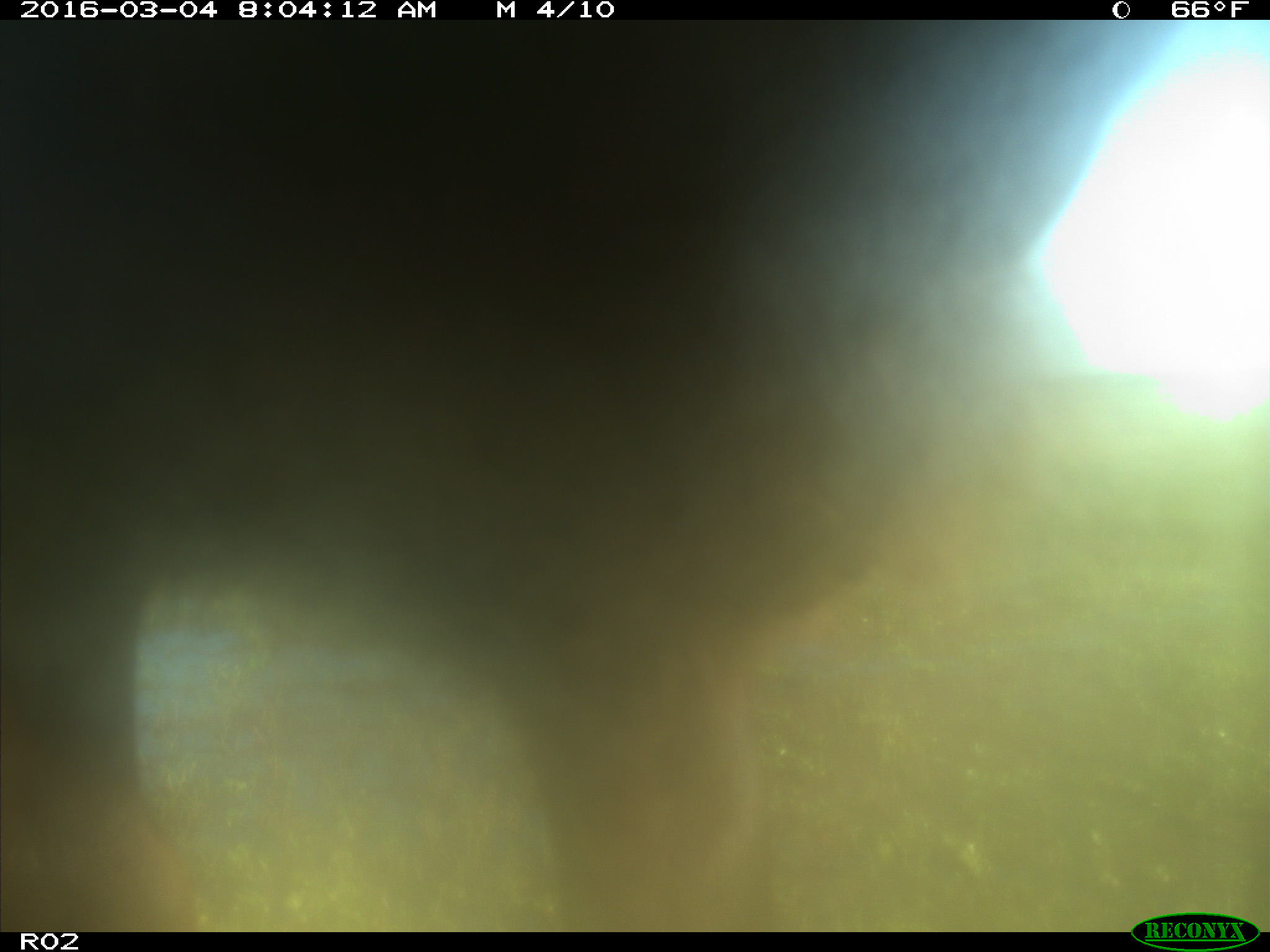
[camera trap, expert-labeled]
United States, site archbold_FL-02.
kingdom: Animalia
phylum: Chordata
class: Mammalia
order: Artiodactyla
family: Bovidae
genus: Bos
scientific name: Bos taurus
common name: domestic cow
Bos taurus (domestic cow).